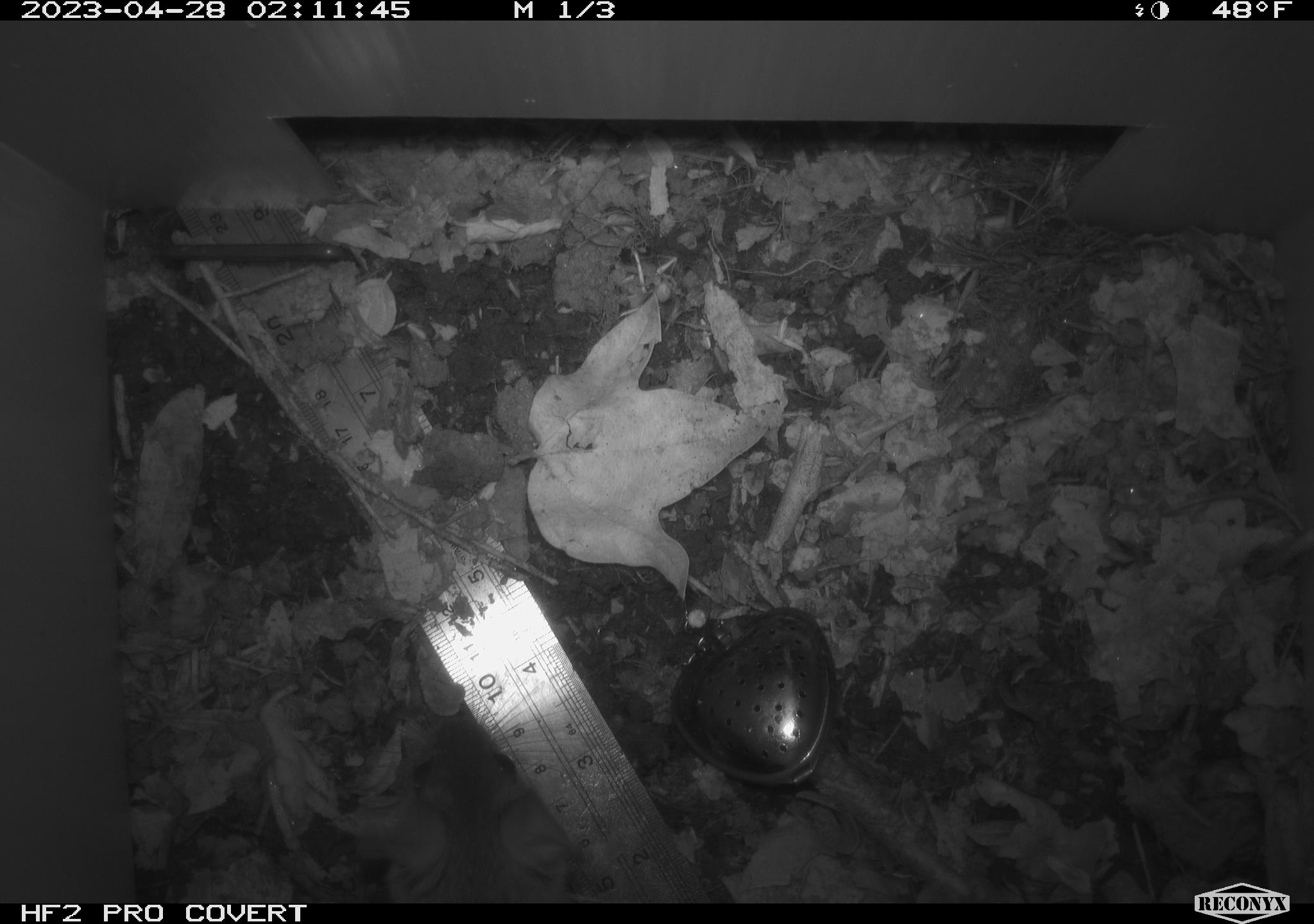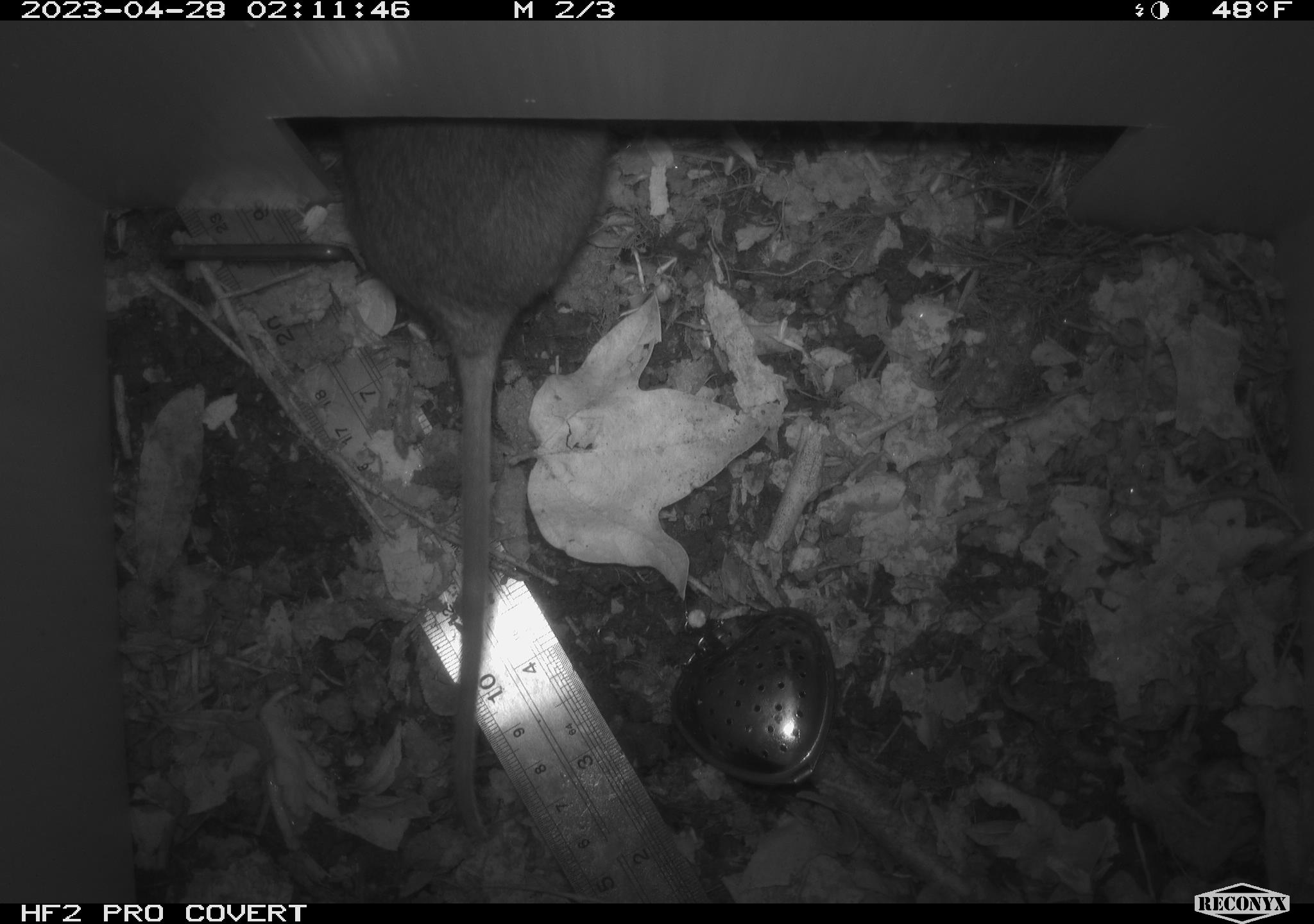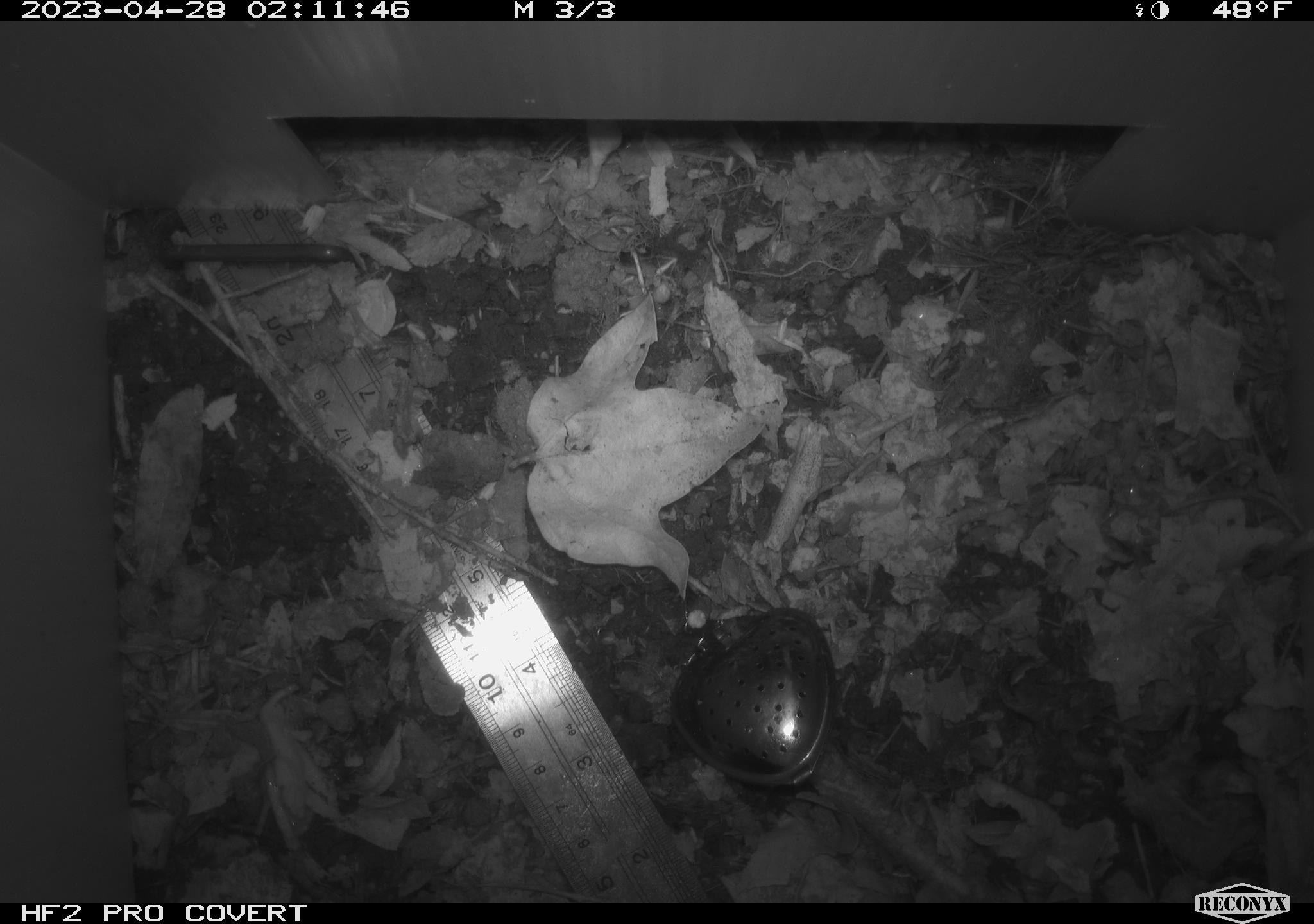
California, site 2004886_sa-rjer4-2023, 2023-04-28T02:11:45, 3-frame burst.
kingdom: Animalia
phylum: Chordata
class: Mammalia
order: Rodentia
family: Cricetidae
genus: Neotoma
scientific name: Neotoma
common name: pack rat or woodrat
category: neotoma species